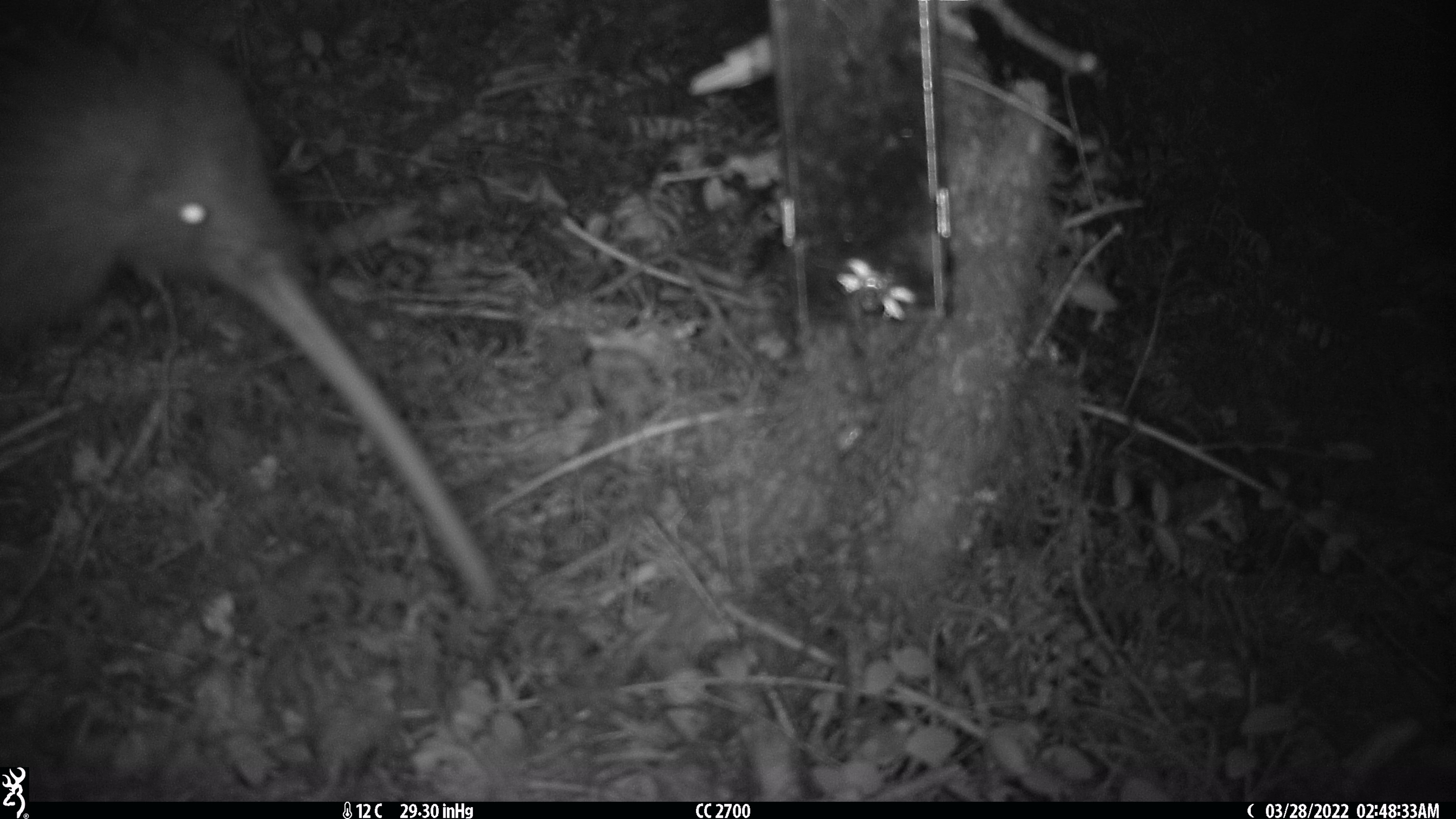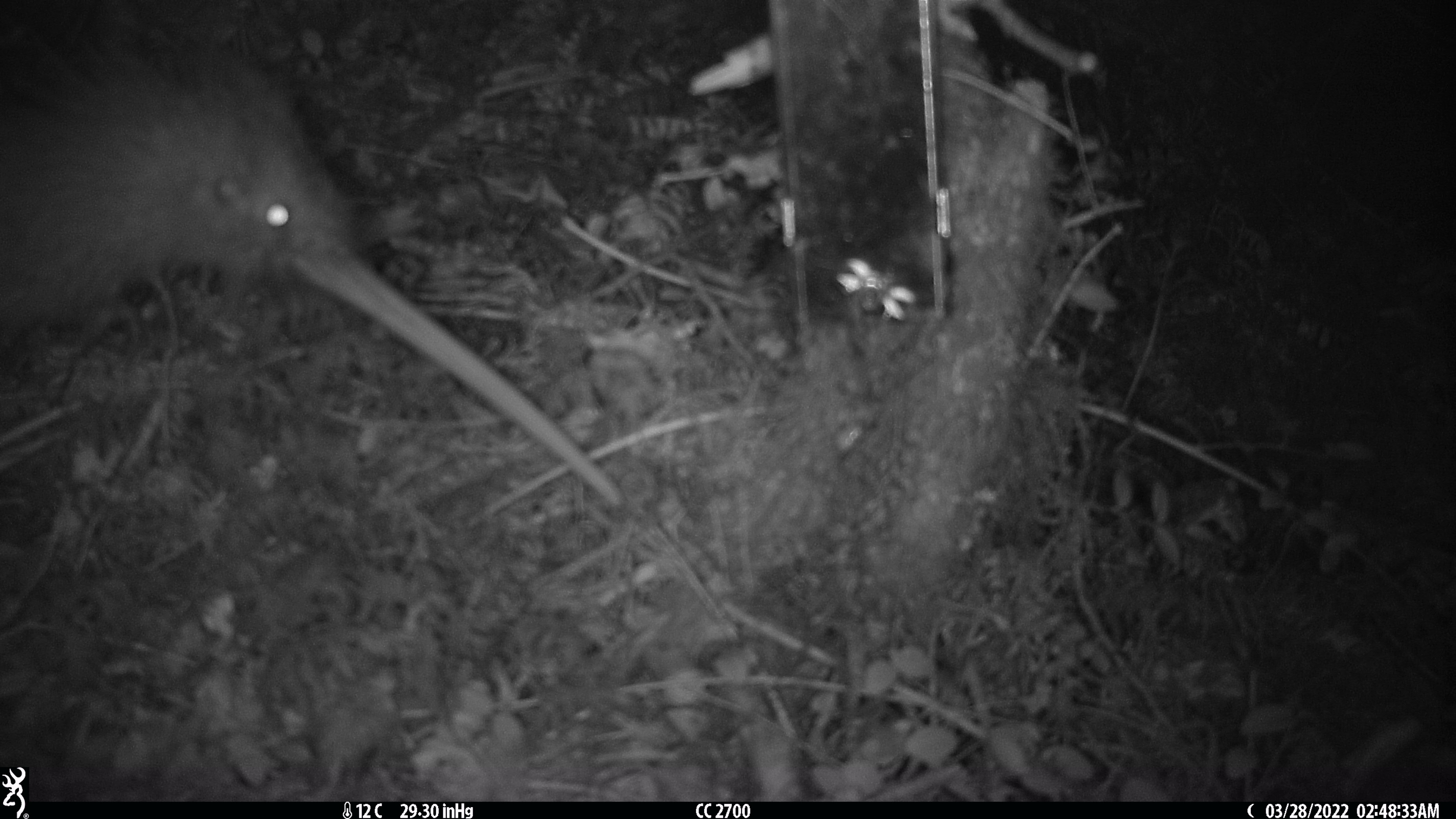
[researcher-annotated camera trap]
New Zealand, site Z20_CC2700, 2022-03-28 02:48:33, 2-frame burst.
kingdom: Animalia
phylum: Chordata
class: Aves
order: Apterygiformes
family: Apterygidae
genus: Apteryx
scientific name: Apteryx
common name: kiwi